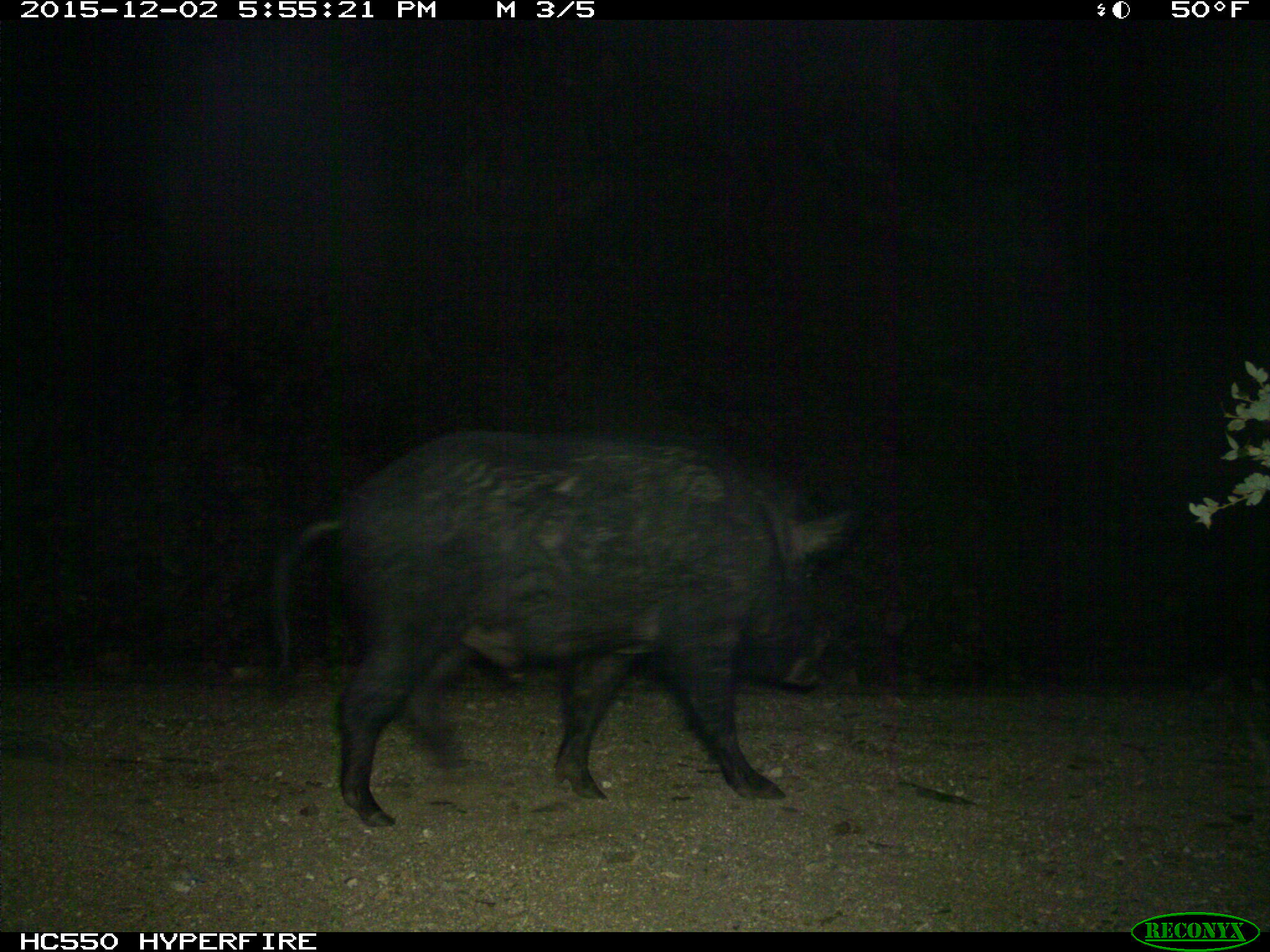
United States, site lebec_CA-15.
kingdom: Animalia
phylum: Chordata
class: Mammalia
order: Artiodactyla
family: Suidae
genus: Sus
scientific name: Sus scrofa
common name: wild boar